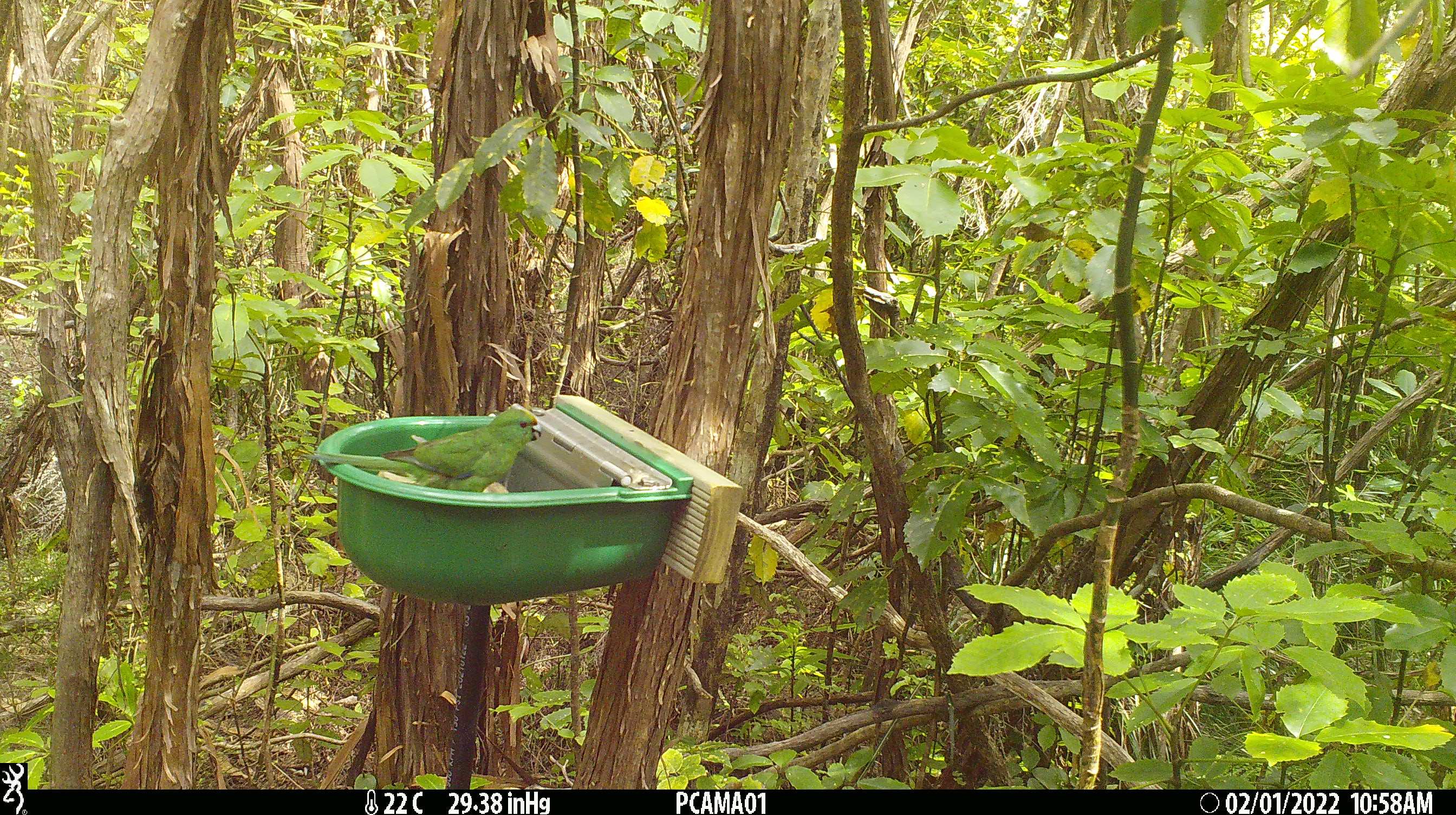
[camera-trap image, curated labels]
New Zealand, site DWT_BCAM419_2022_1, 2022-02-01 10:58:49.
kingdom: Animalia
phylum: Chordata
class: Aves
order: Psittaciformes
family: Psittaculidae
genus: Cyanoramphus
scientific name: Cyanoramphus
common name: parakeet